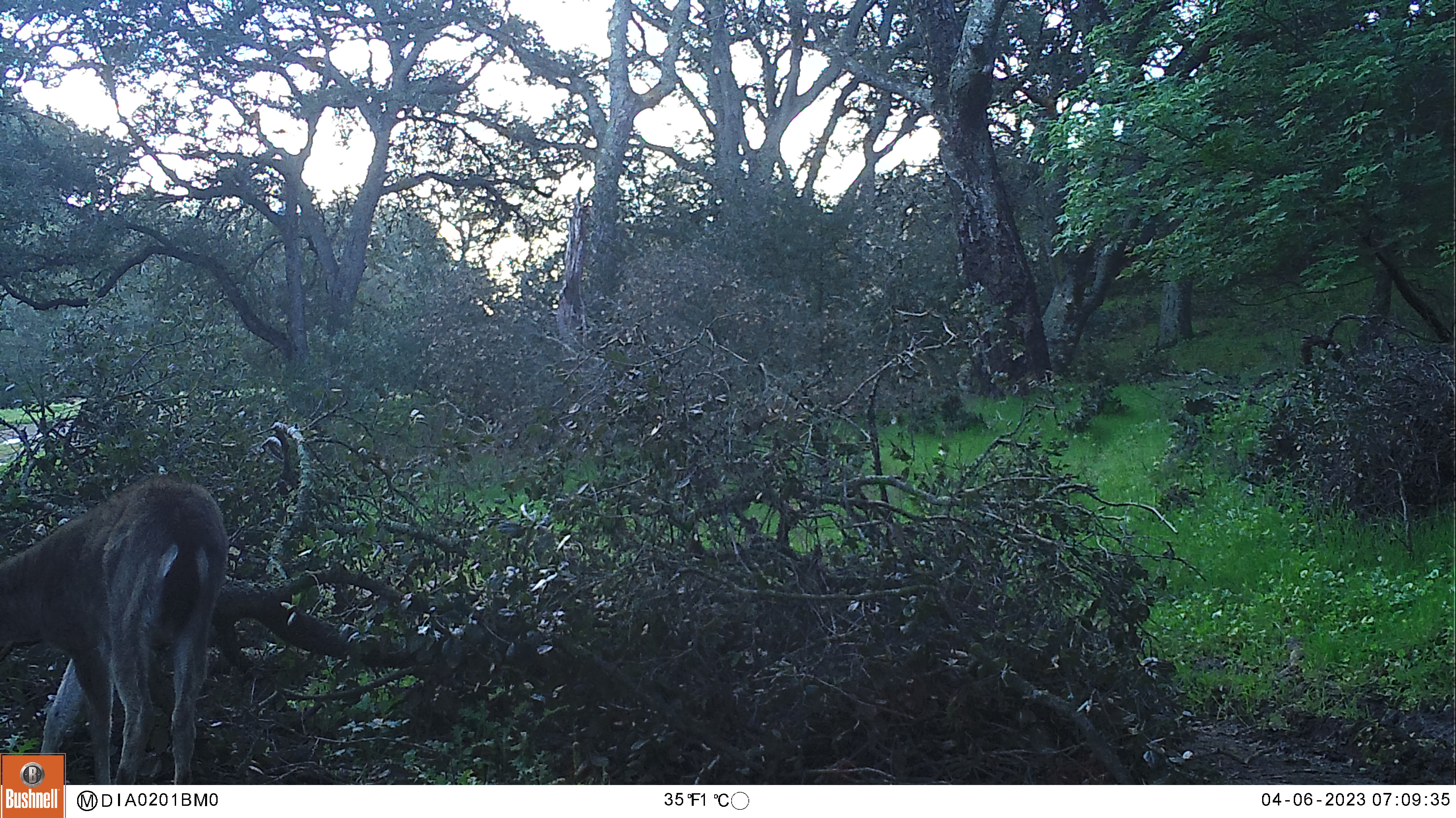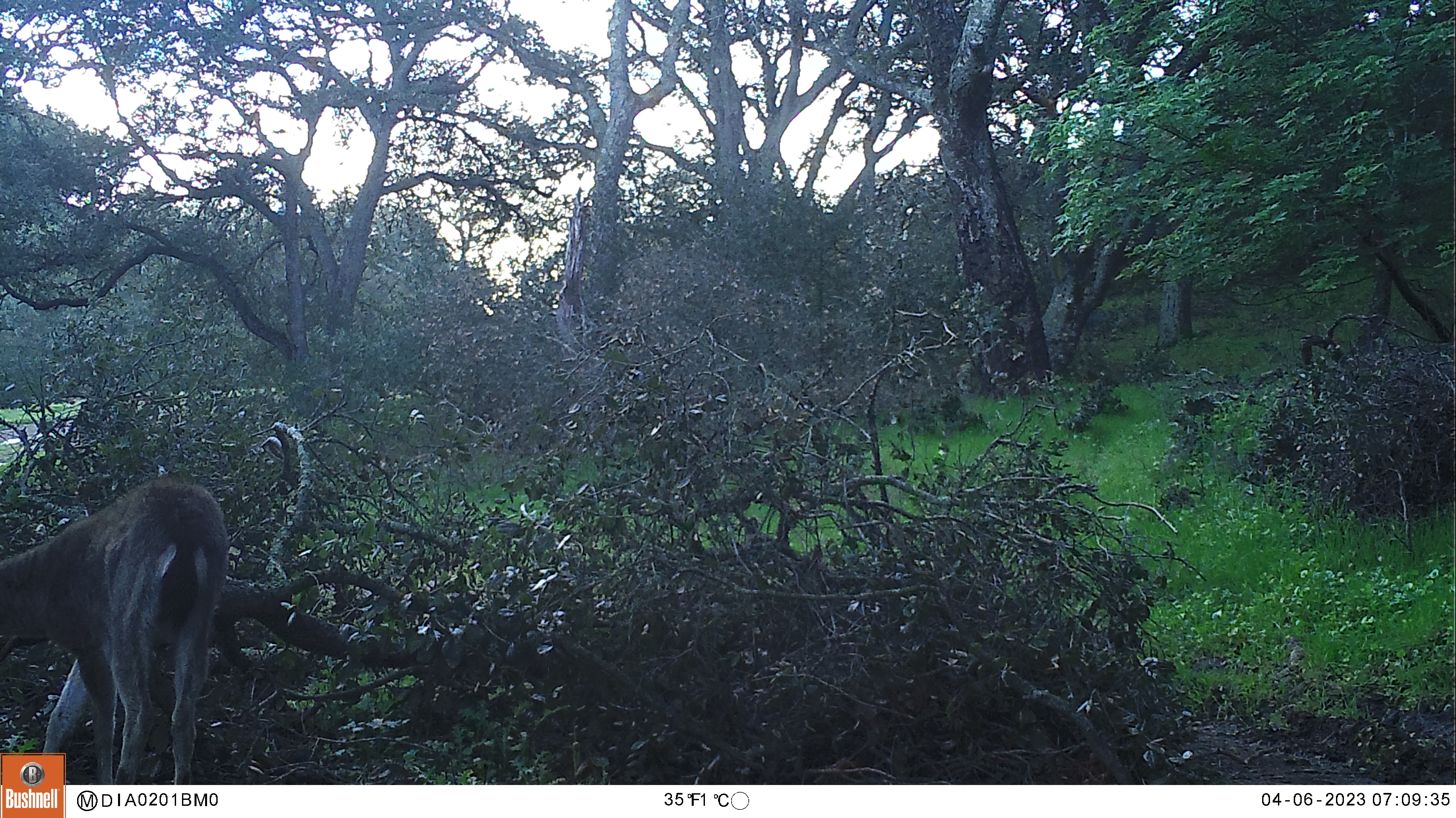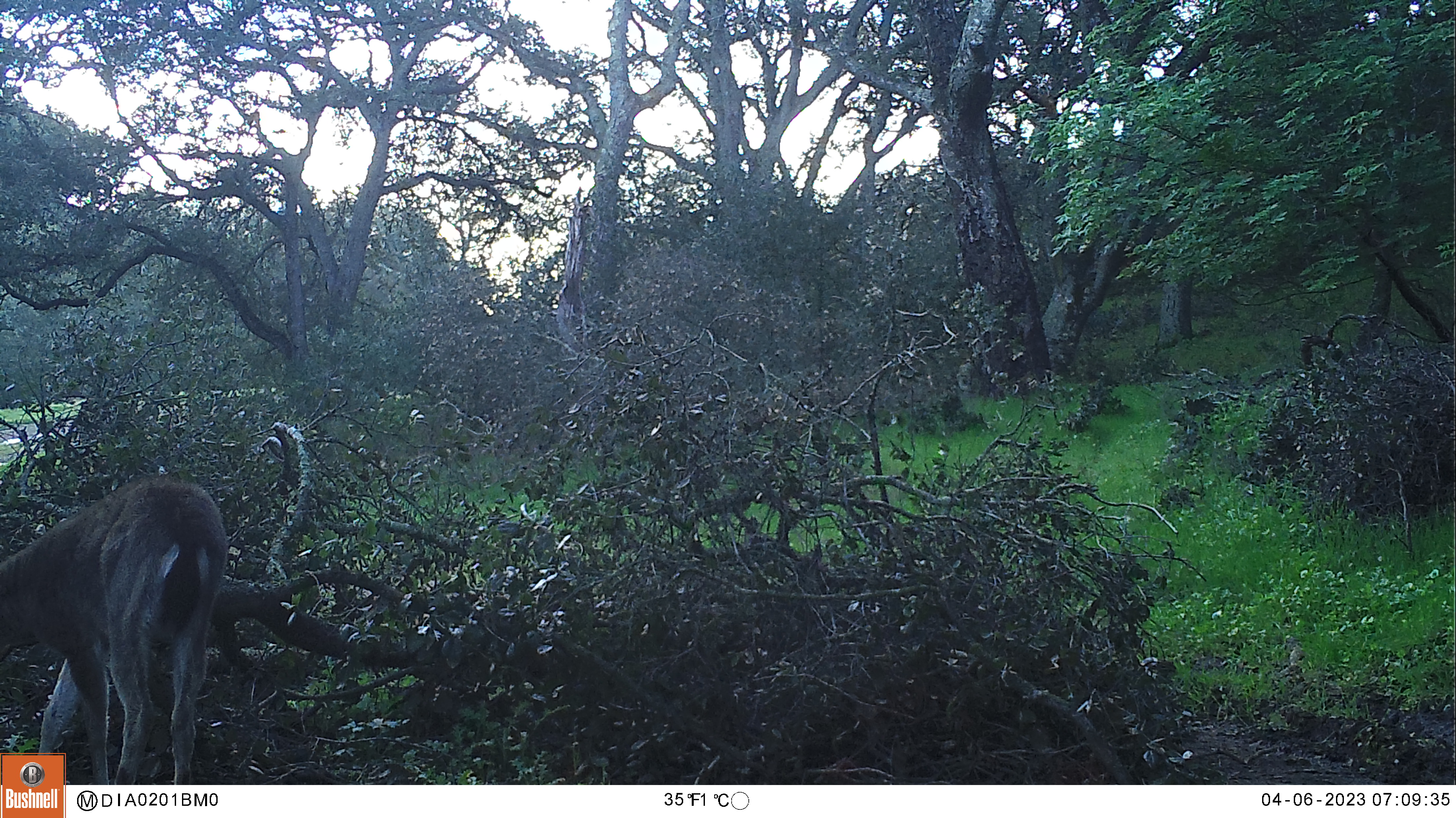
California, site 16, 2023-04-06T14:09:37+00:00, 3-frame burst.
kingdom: Animalia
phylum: Chordata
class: Mammalia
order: Artiodactyla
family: Cervidae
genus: Odocoileus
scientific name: Odocoileus hemionus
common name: mule deer